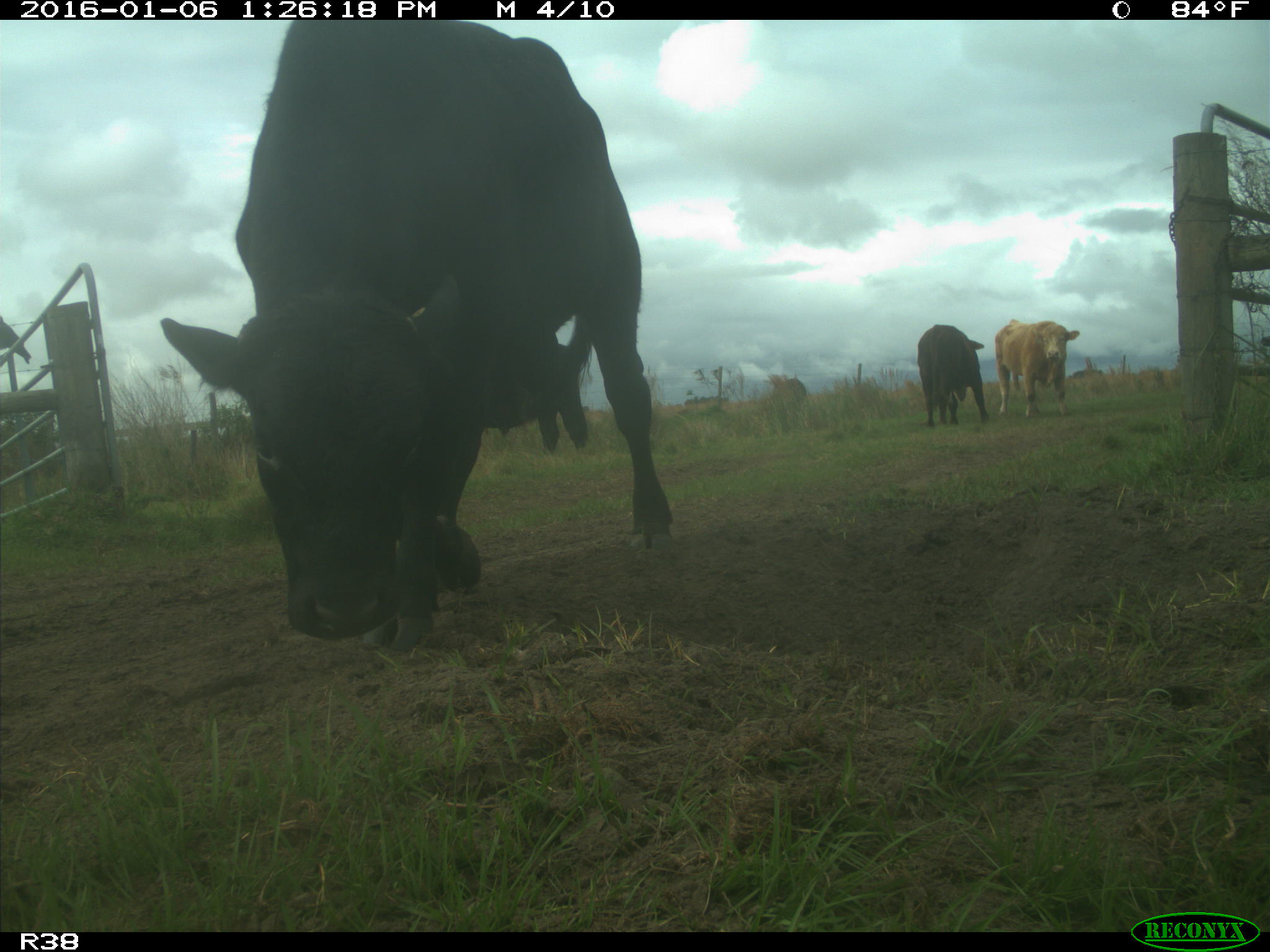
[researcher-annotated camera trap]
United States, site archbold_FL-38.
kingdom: Animalia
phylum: Chordata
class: Mammalia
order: Artiodactyla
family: Bovidae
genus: Bos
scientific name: Bos taurus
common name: domestic cow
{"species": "Bos taurus (domestic cow)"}